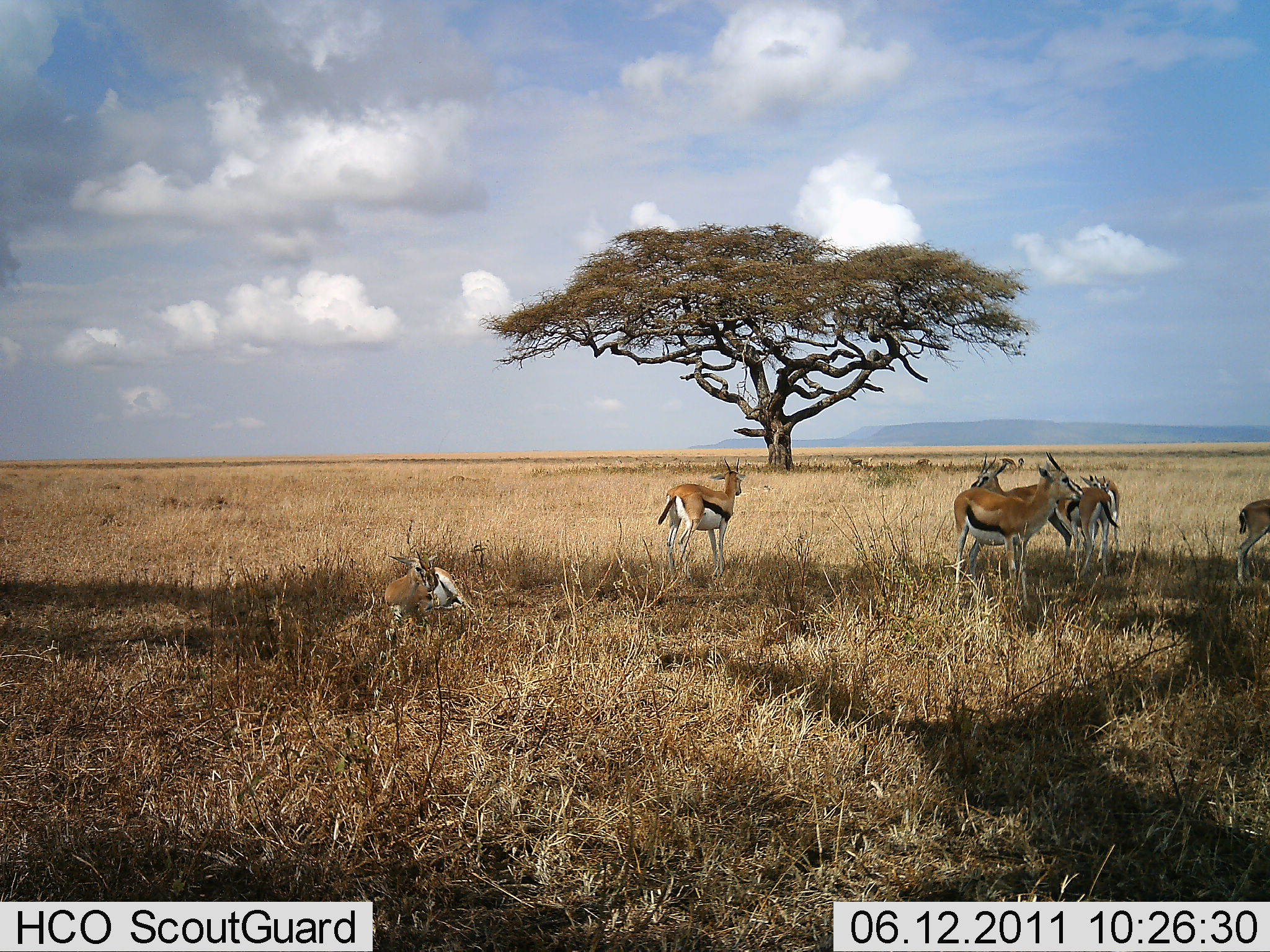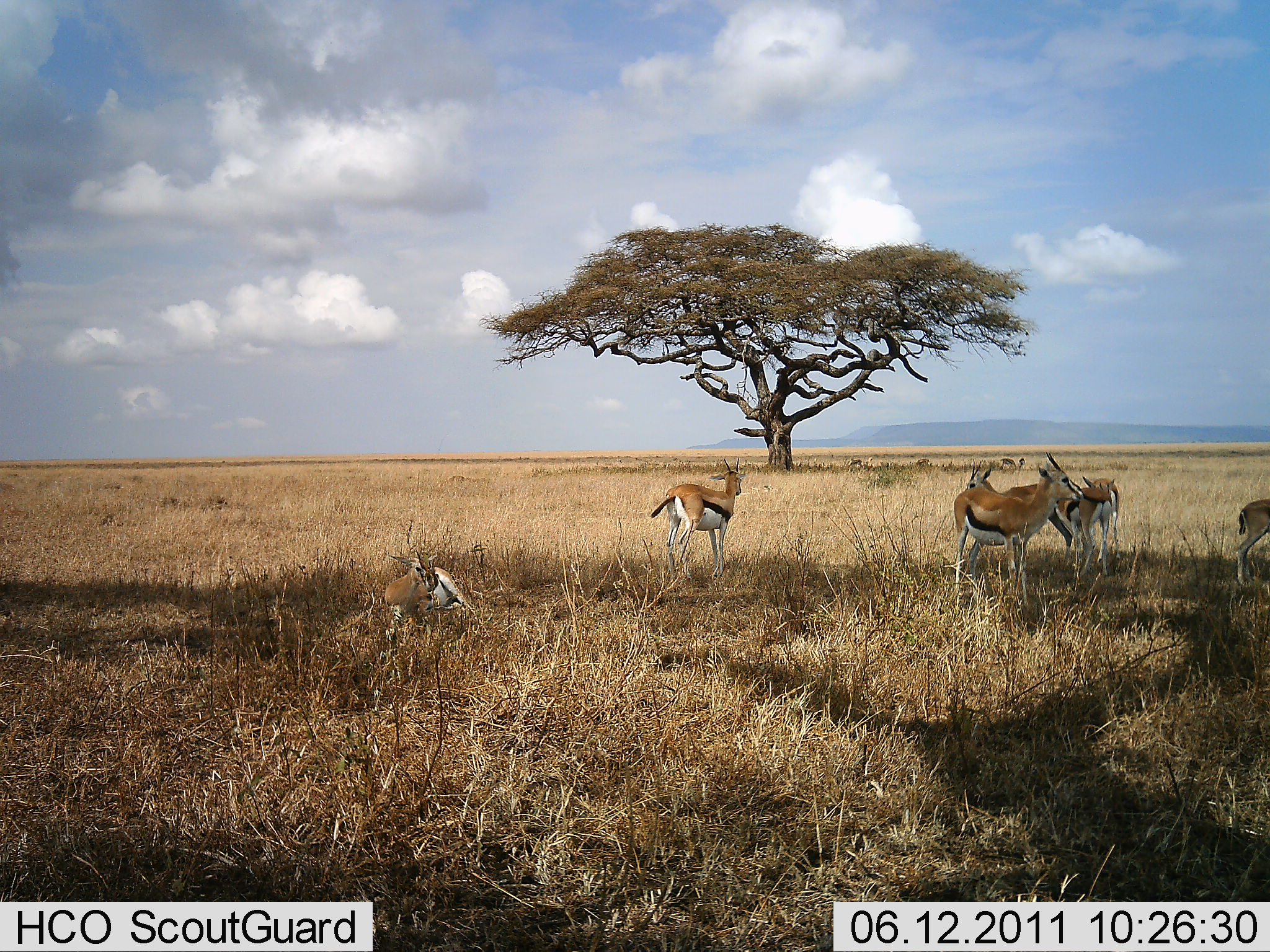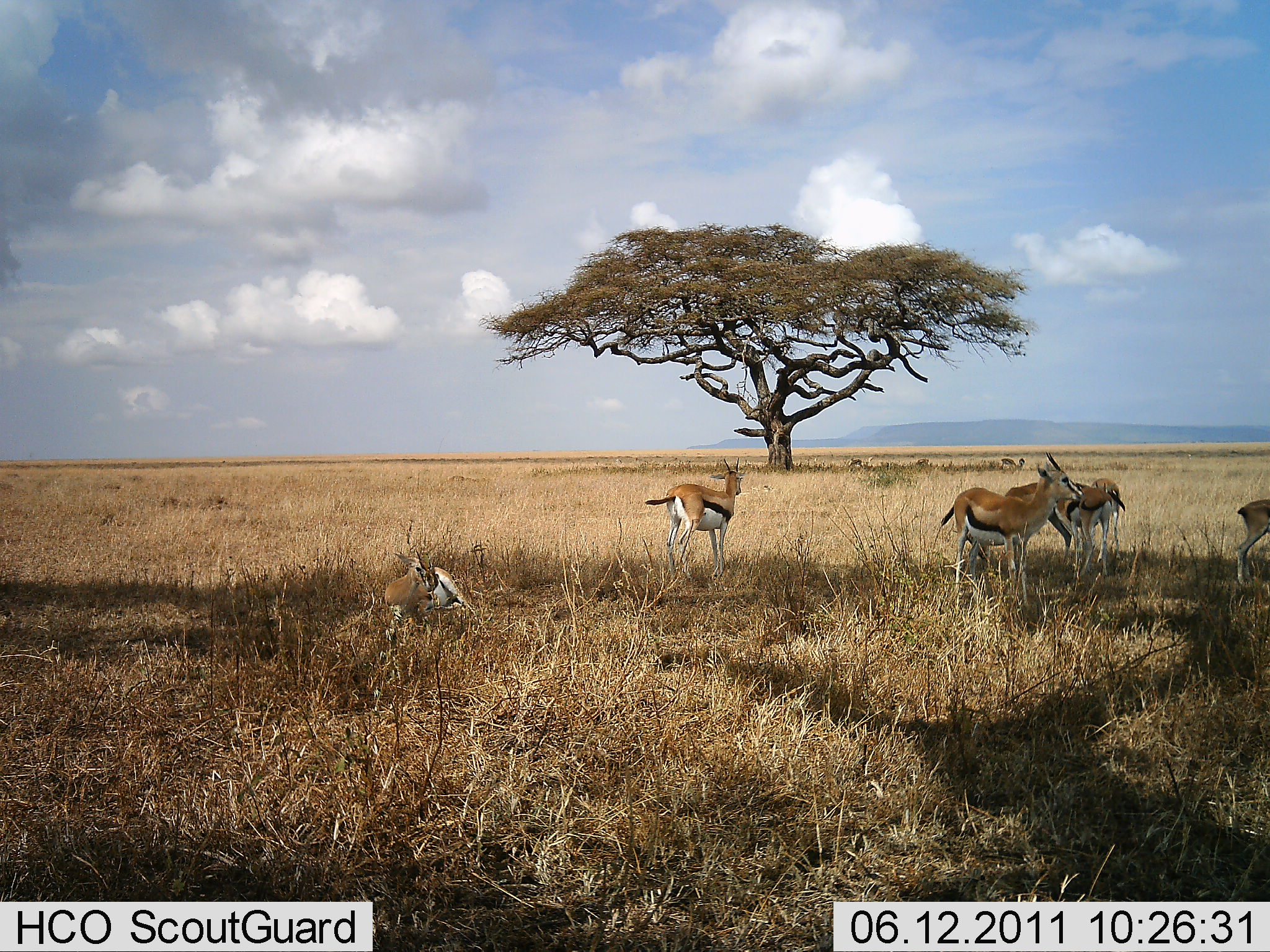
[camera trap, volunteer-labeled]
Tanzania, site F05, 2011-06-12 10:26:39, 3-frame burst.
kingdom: Animalia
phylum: Chordata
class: Mammalia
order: Artiodactyla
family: Bovidae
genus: Eudorcas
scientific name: Eudorcas thomsonii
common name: thomson's gazelle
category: gazellethomsons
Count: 6.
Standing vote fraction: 86%.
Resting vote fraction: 79%.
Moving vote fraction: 0%.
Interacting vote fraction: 14%.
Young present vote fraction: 7%.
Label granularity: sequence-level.